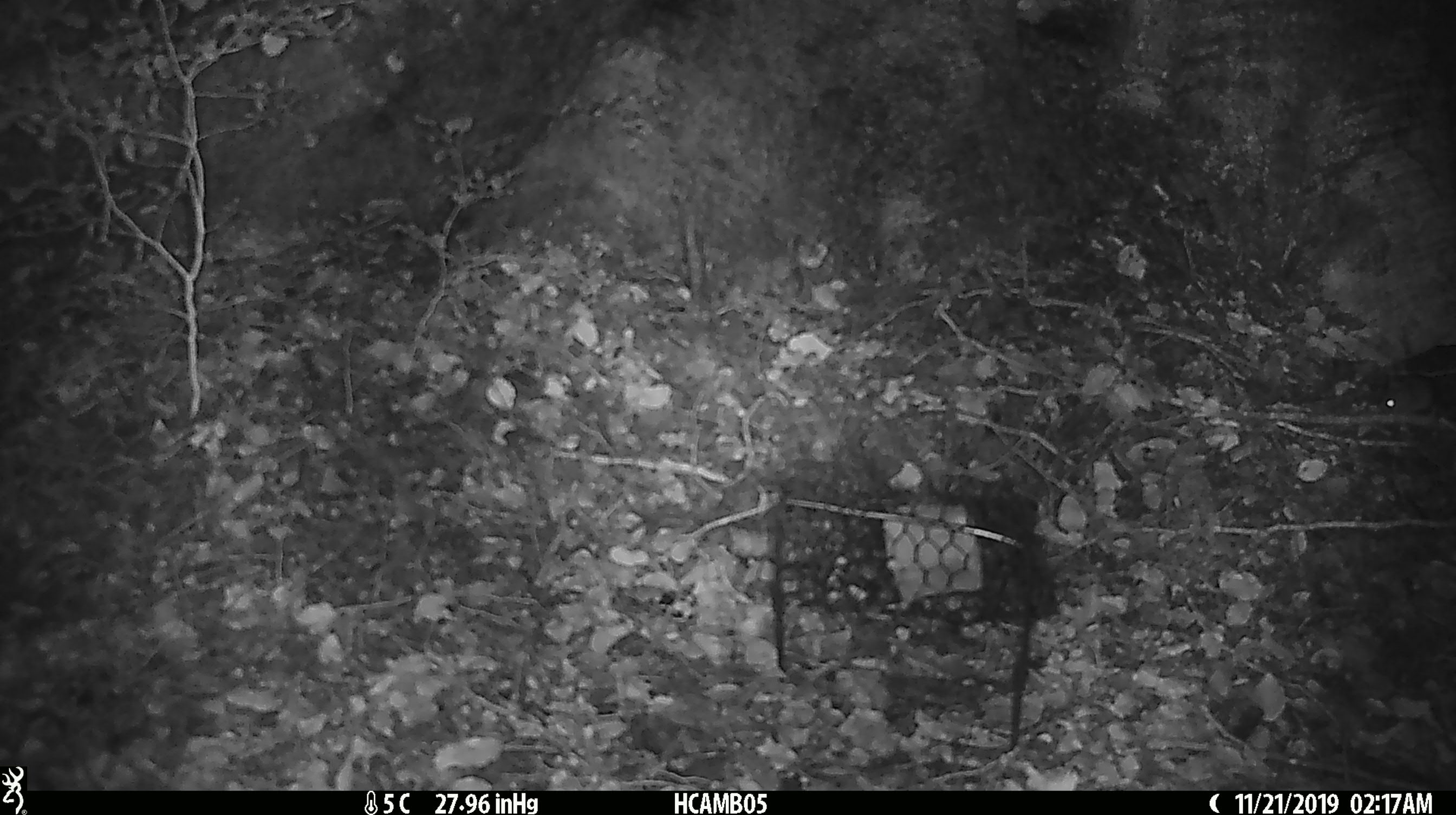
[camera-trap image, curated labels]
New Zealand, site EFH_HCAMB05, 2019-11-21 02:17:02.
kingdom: Animalia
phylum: Chordata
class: Mammalia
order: Rodentia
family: Muridae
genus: Mus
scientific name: Mus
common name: mouse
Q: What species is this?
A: Mouse (Mus).